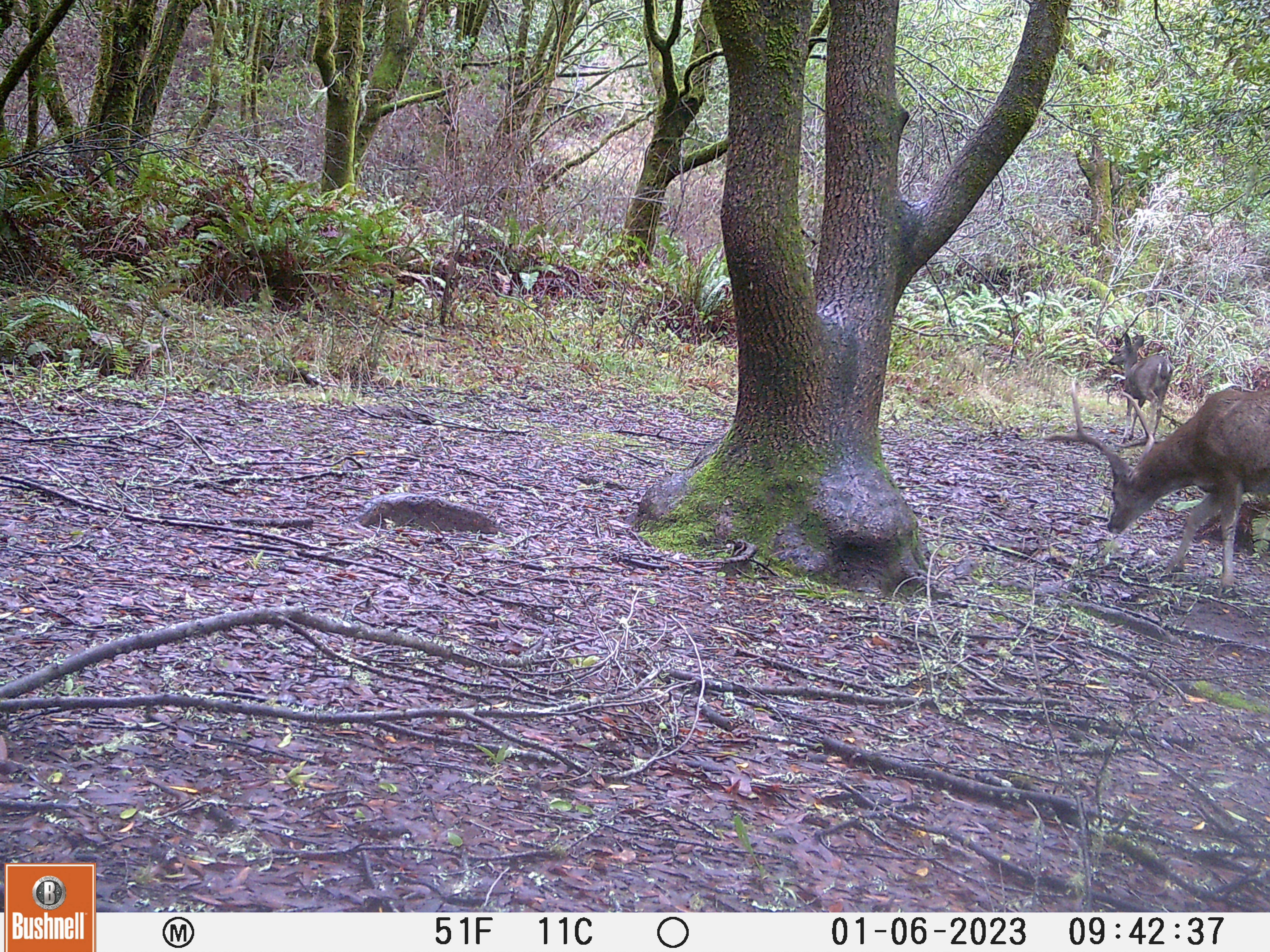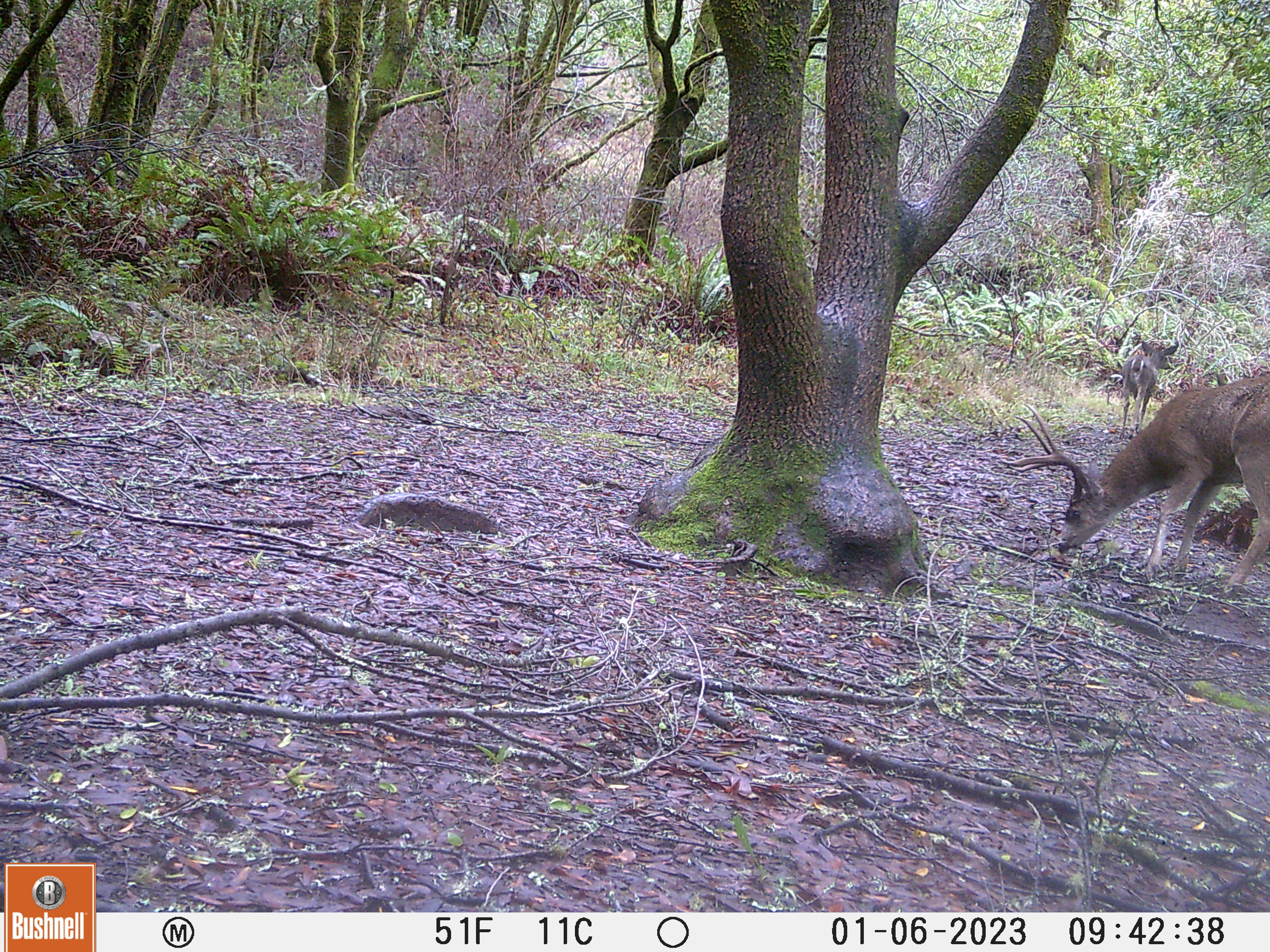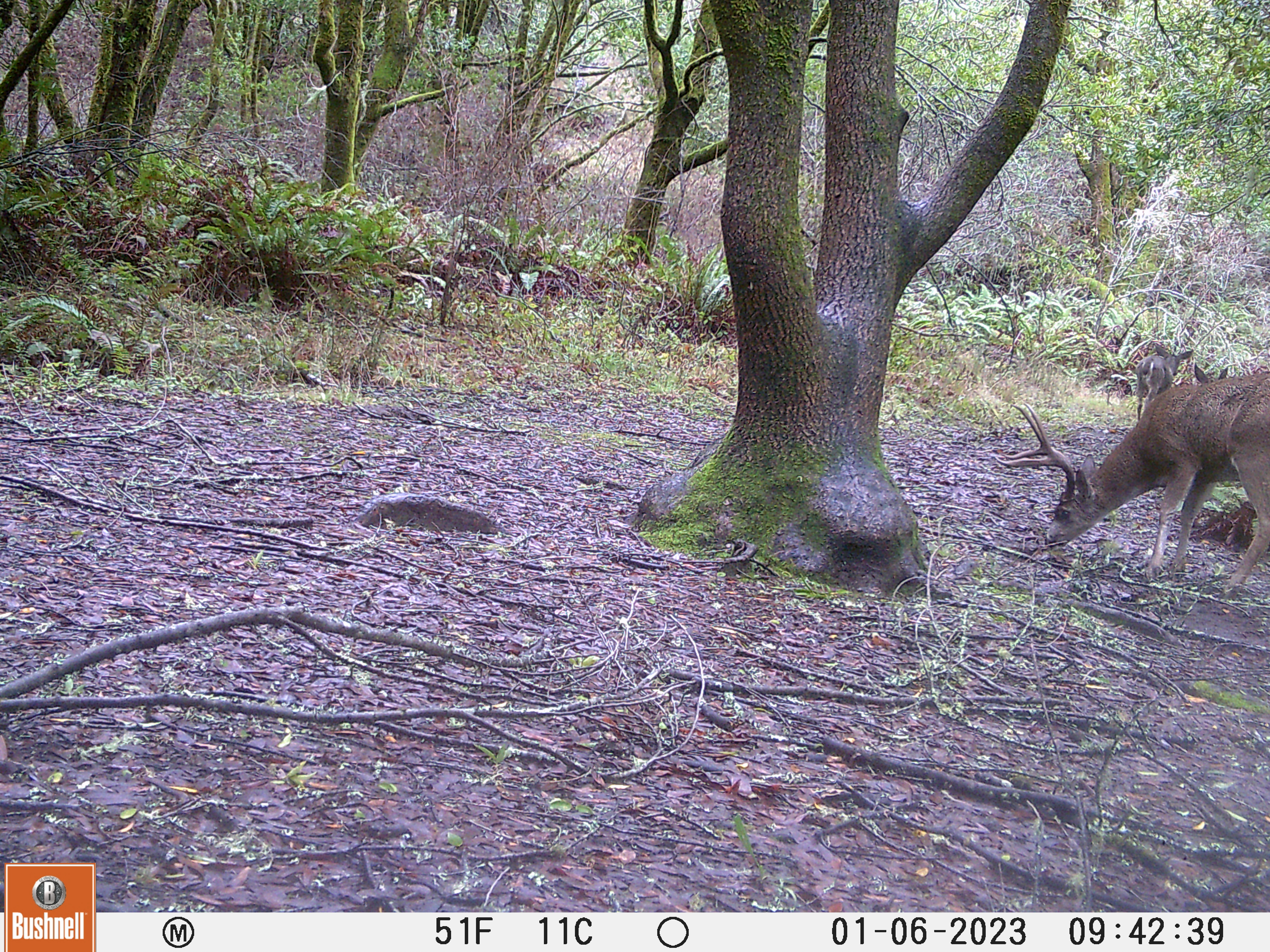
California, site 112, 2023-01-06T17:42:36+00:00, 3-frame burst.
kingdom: Animalia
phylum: Chordata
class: Mammalia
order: Artiodactyla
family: Cervidae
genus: Odocoileus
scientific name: Odocoileus hemionus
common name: mule deer